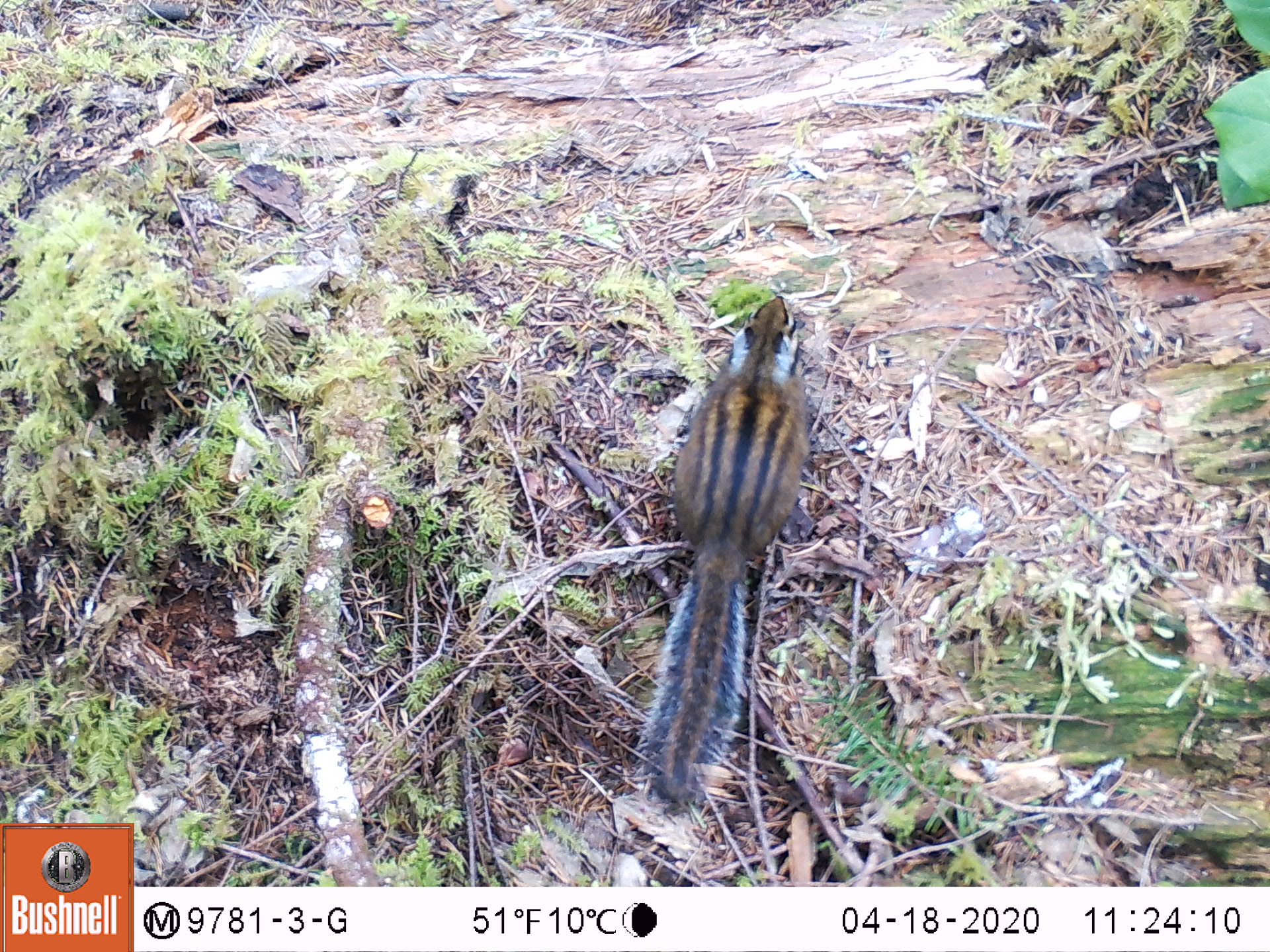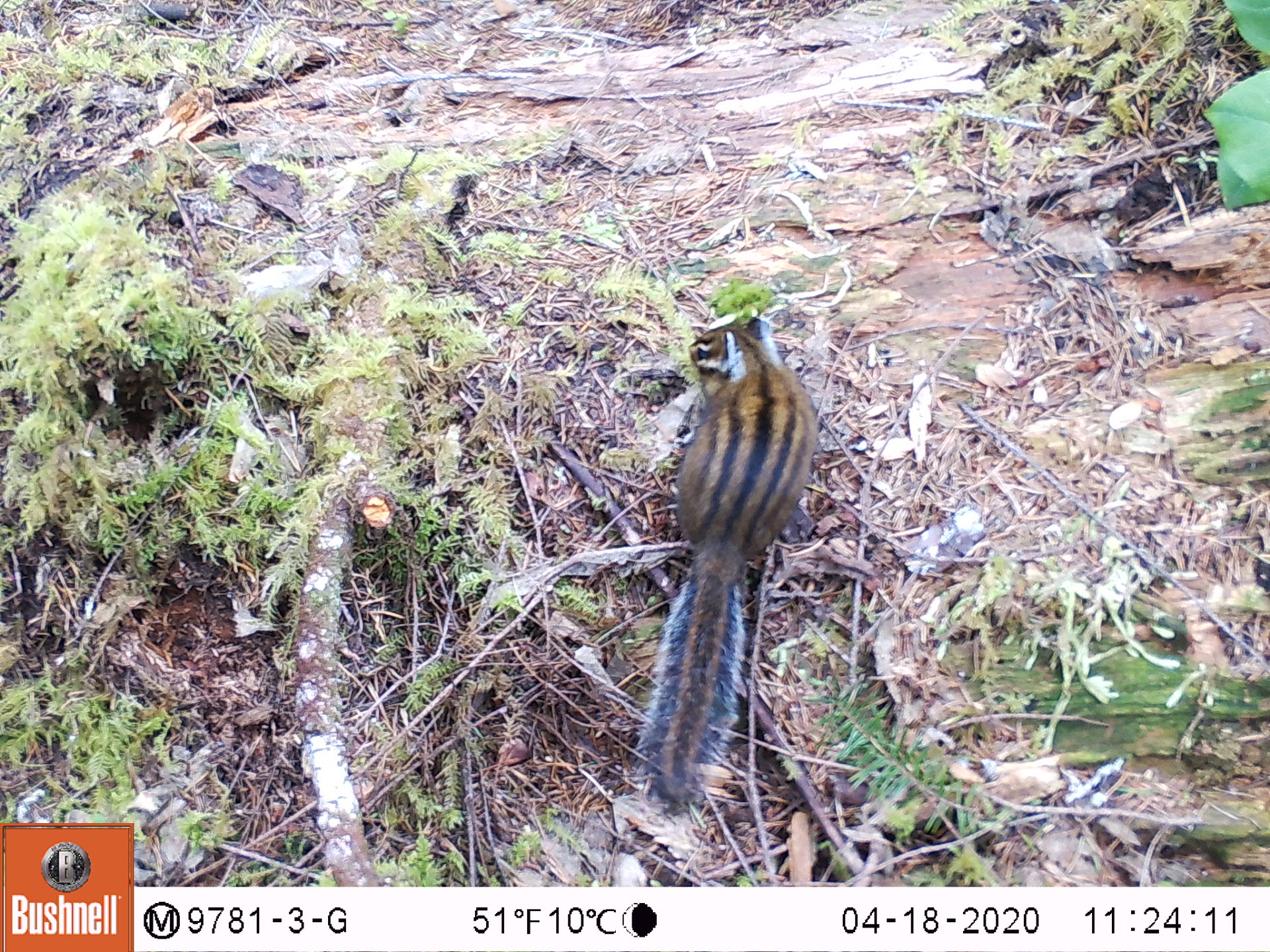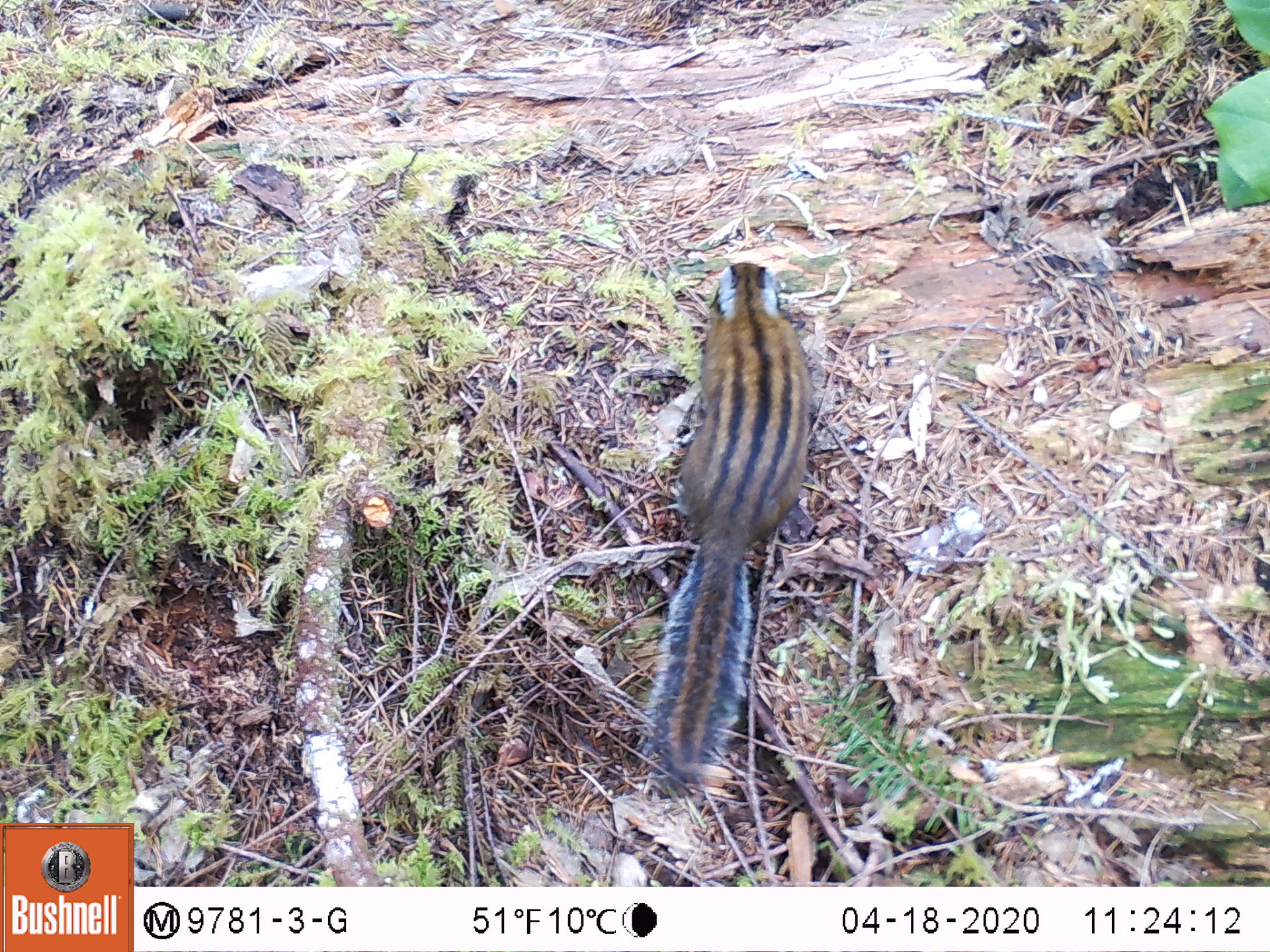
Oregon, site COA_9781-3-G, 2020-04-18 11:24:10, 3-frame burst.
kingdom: Animalia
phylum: Chordata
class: Mammalia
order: Rodentia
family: Sciuridae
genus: Neotamias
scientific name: Neotamias townsendii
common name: townsend's chipmunk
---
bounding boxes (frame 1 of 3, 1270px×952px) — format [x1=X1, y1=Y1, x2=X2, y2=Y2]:
townsend's chipmunk: [x1=631, y1=289, x2=814, y2=823]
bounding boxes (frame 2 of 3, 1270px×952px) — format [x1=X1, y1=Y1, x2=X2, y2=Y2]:
townsend's chipmunk: [x1=622, y1=296, x2=827, y2=823]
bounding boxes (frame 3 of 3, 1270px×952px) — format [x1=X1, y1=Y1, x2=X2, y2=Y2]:
townsend's chipmunk: [x1=629, y1=252, x2=827, y2=812]